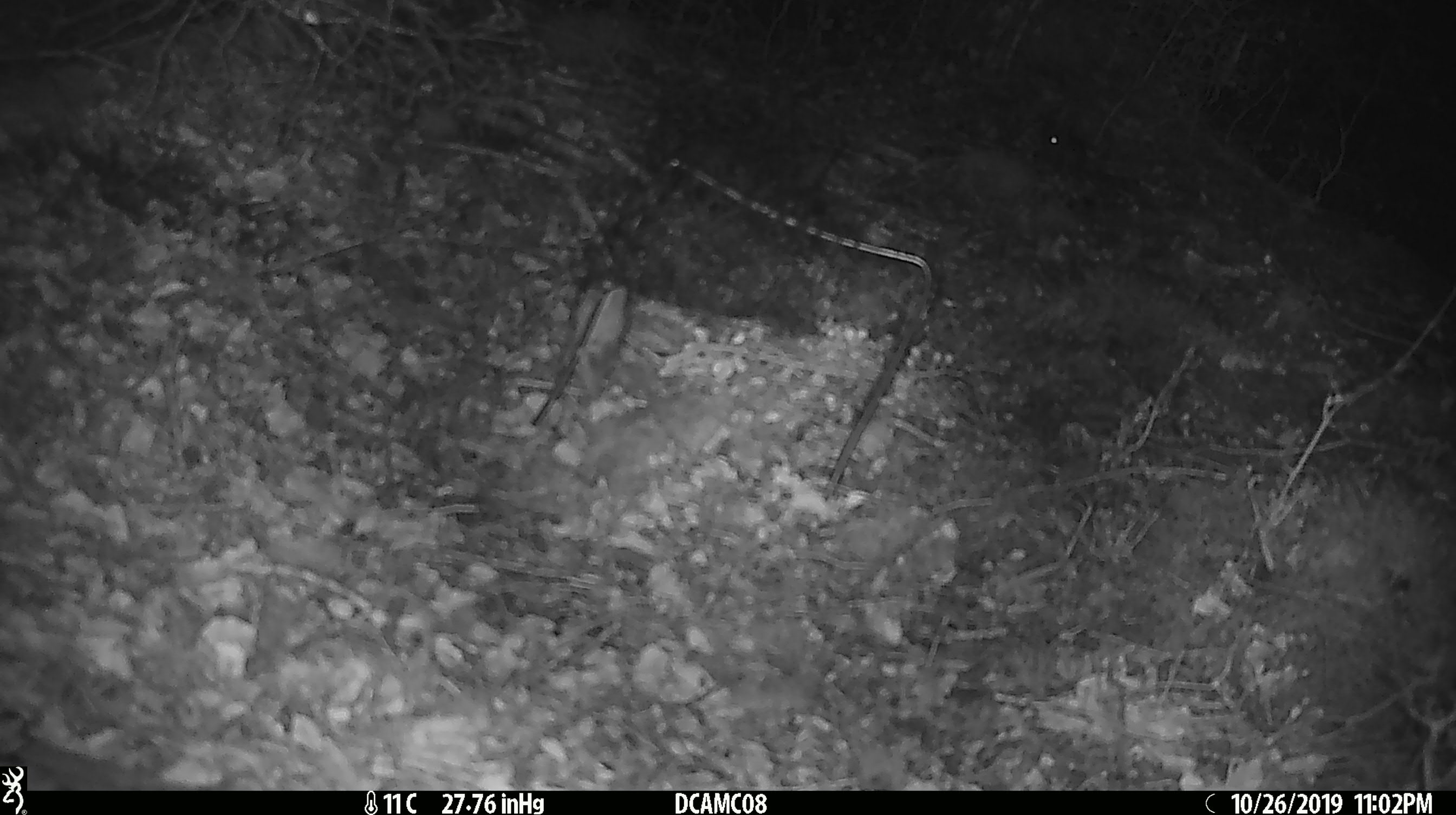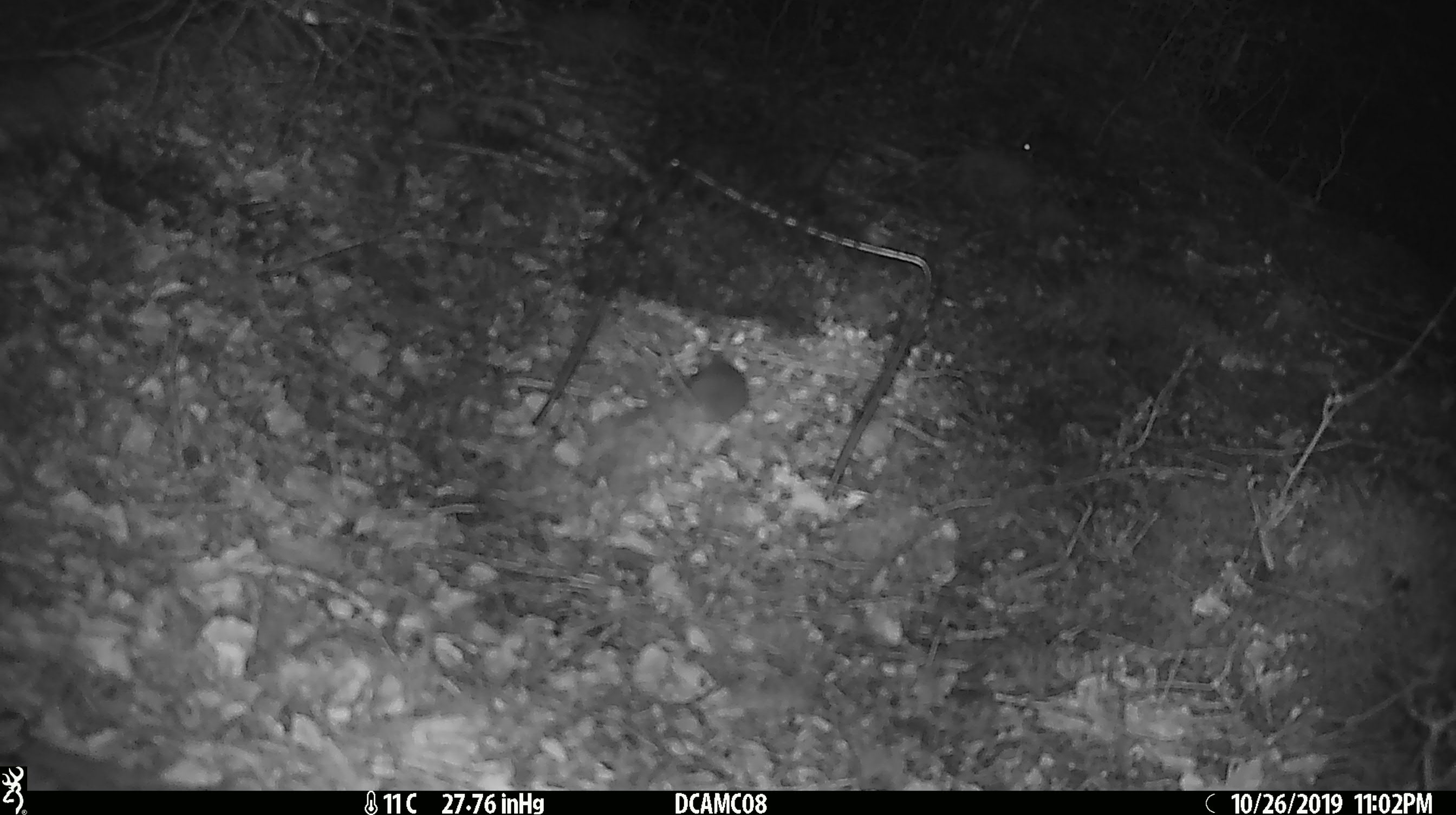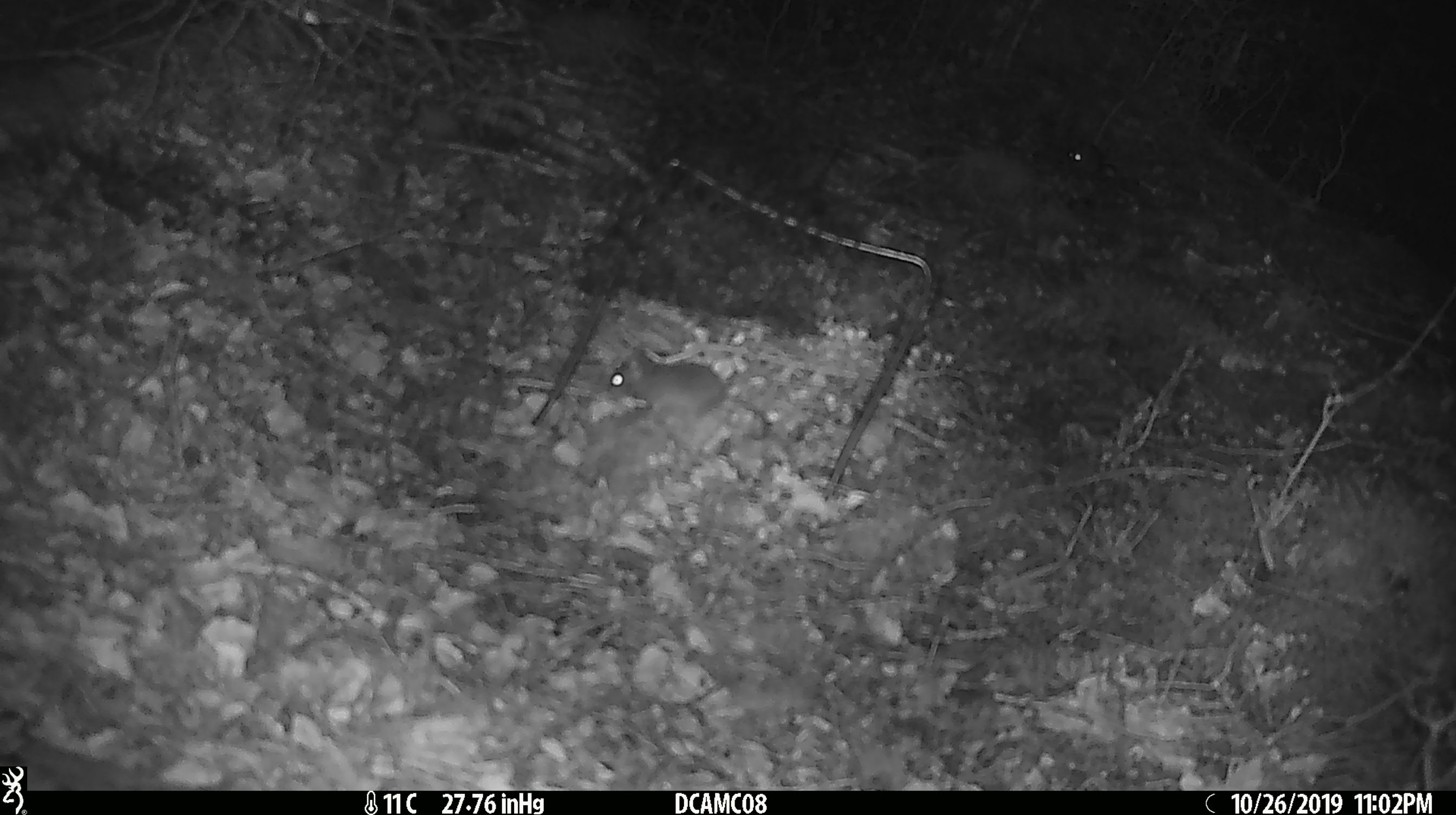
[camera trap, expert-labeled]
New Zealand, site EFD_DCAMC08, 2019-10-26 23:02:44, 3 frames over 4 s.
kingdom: Animalia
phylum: Chordata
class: Mammalia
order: Rodentia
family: Muridae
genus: Mus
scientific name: Mus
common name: mouse